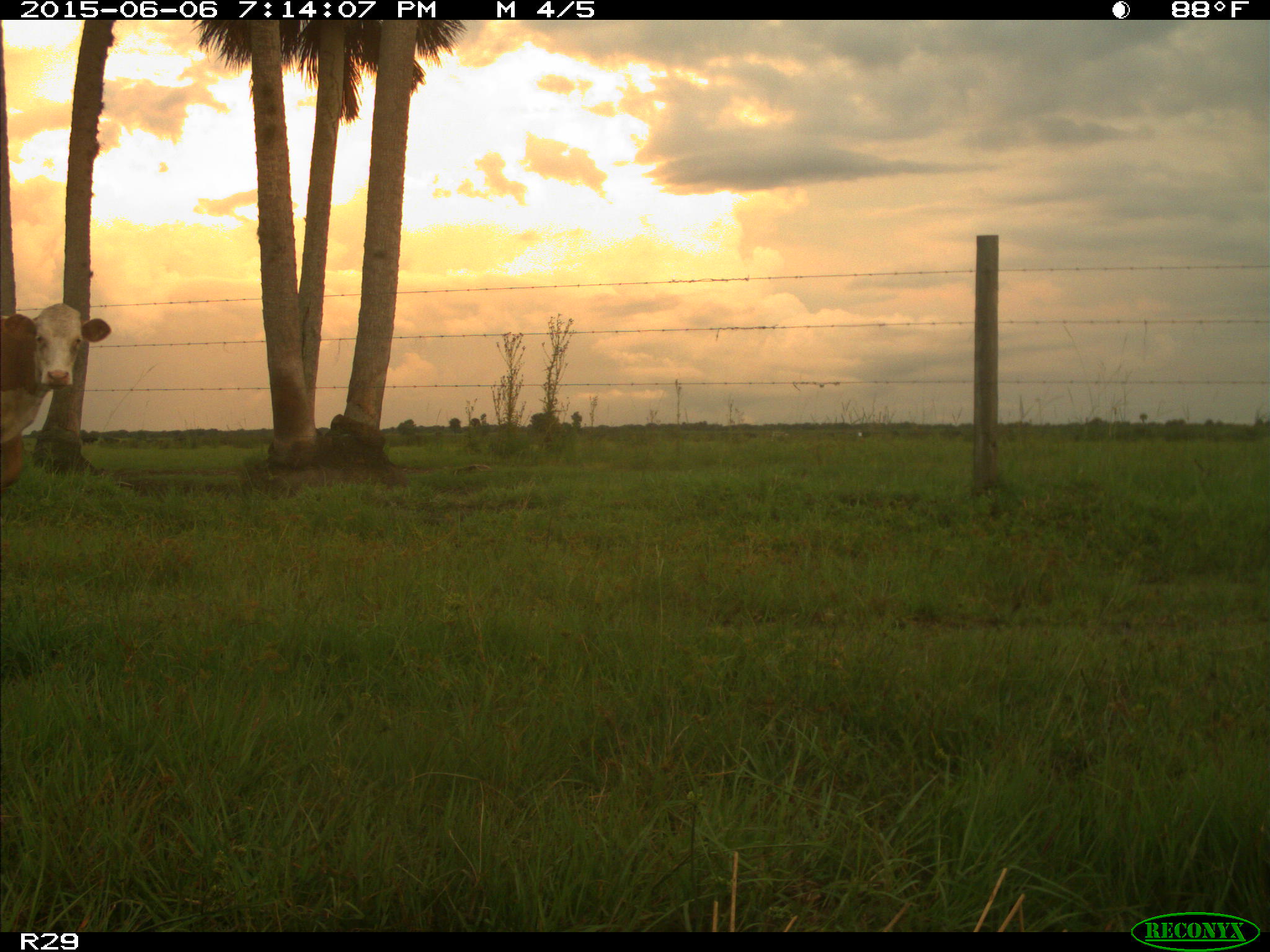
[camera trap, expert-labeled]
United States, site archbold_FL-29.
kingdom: Animalia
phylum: Chordata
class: Mammalia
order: Artiodactyla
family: Bovidae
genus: Bos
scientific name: Bos taurus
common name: domestic cow